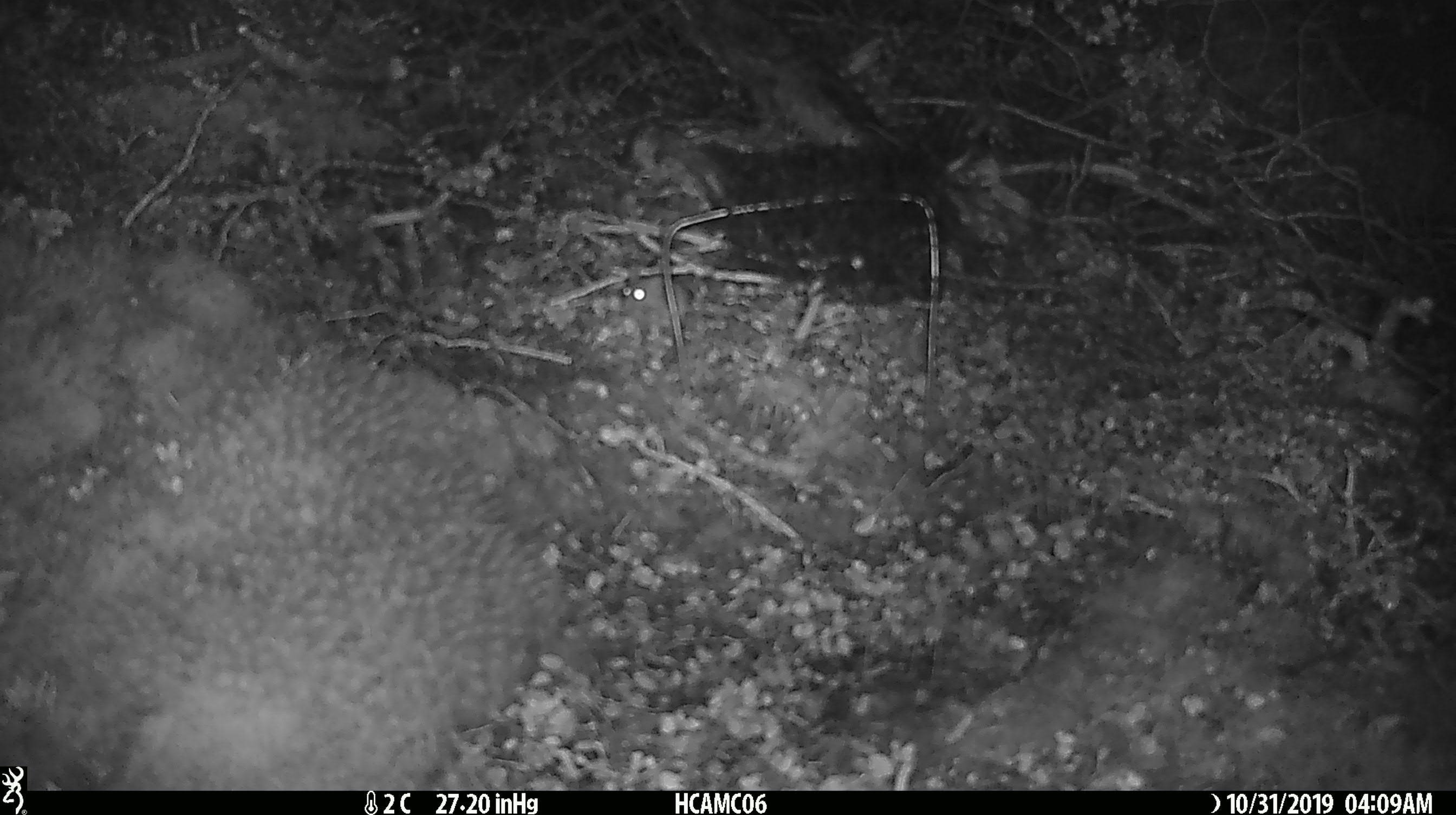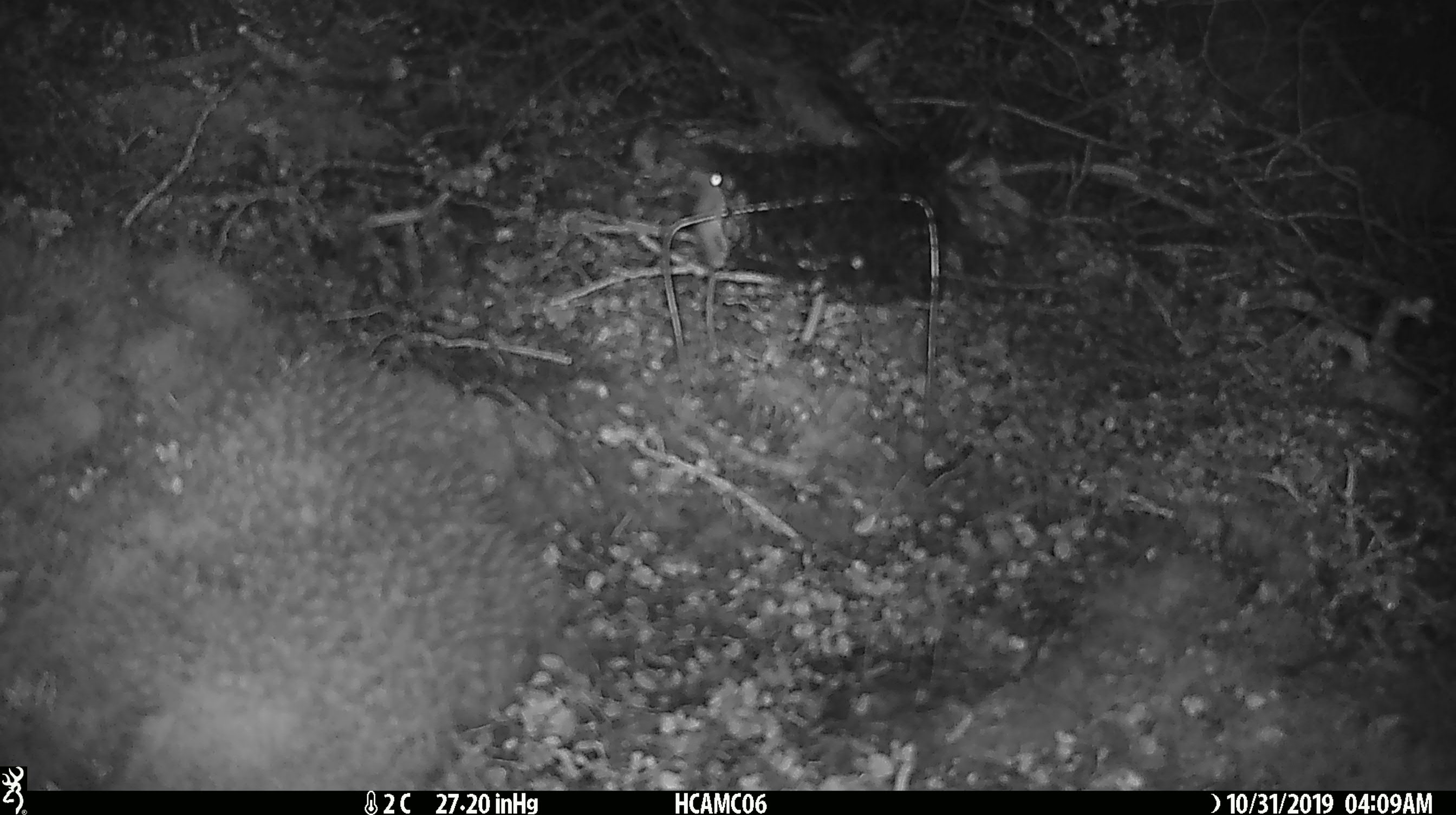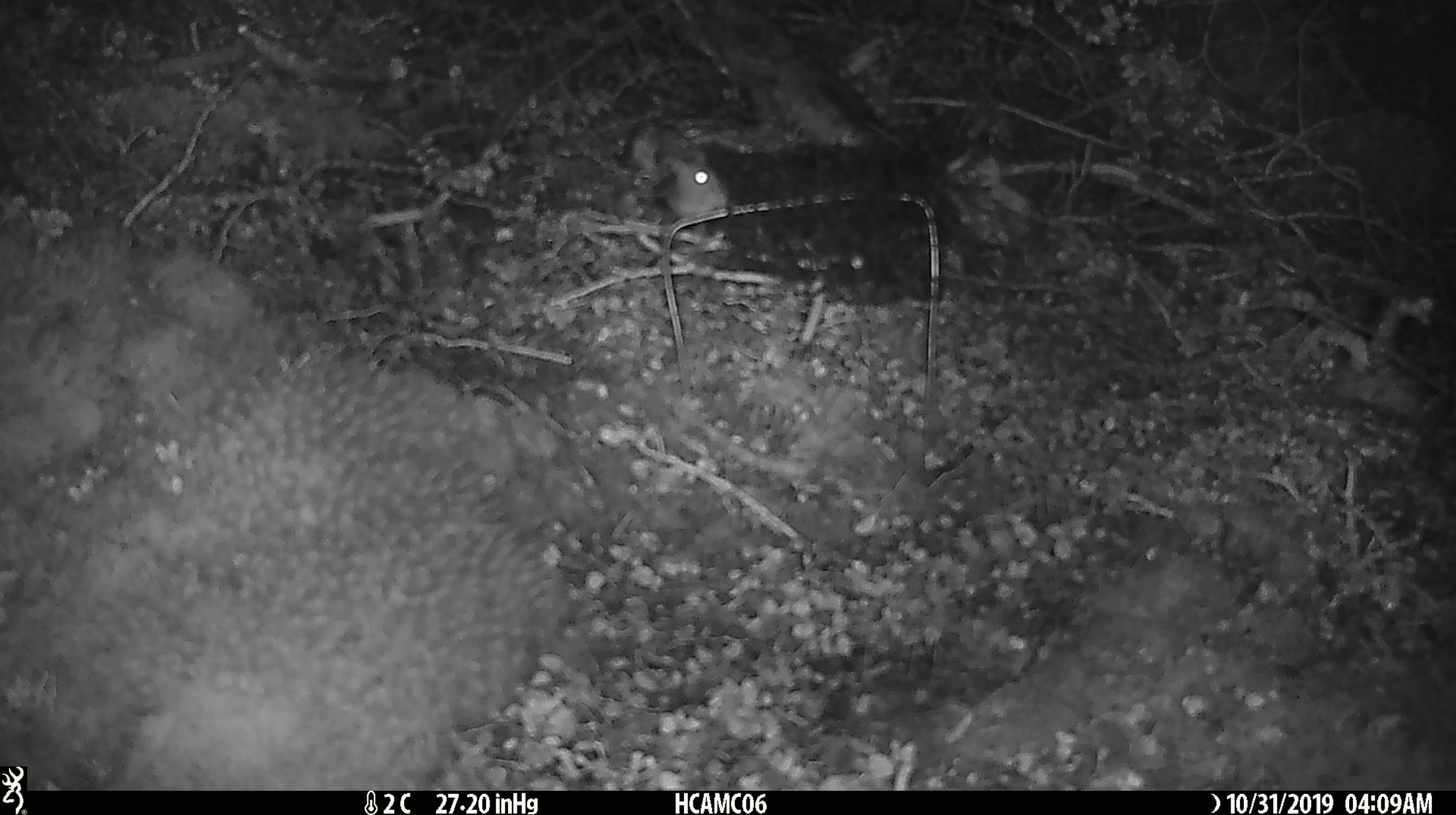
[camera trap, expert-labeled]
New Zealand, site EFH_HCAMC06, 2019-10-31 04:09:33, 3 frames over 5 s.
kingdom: Animalia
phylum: Chordata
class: Mammalia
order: Rodentia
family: Muridae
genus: Mus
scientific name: Mus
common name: mouse